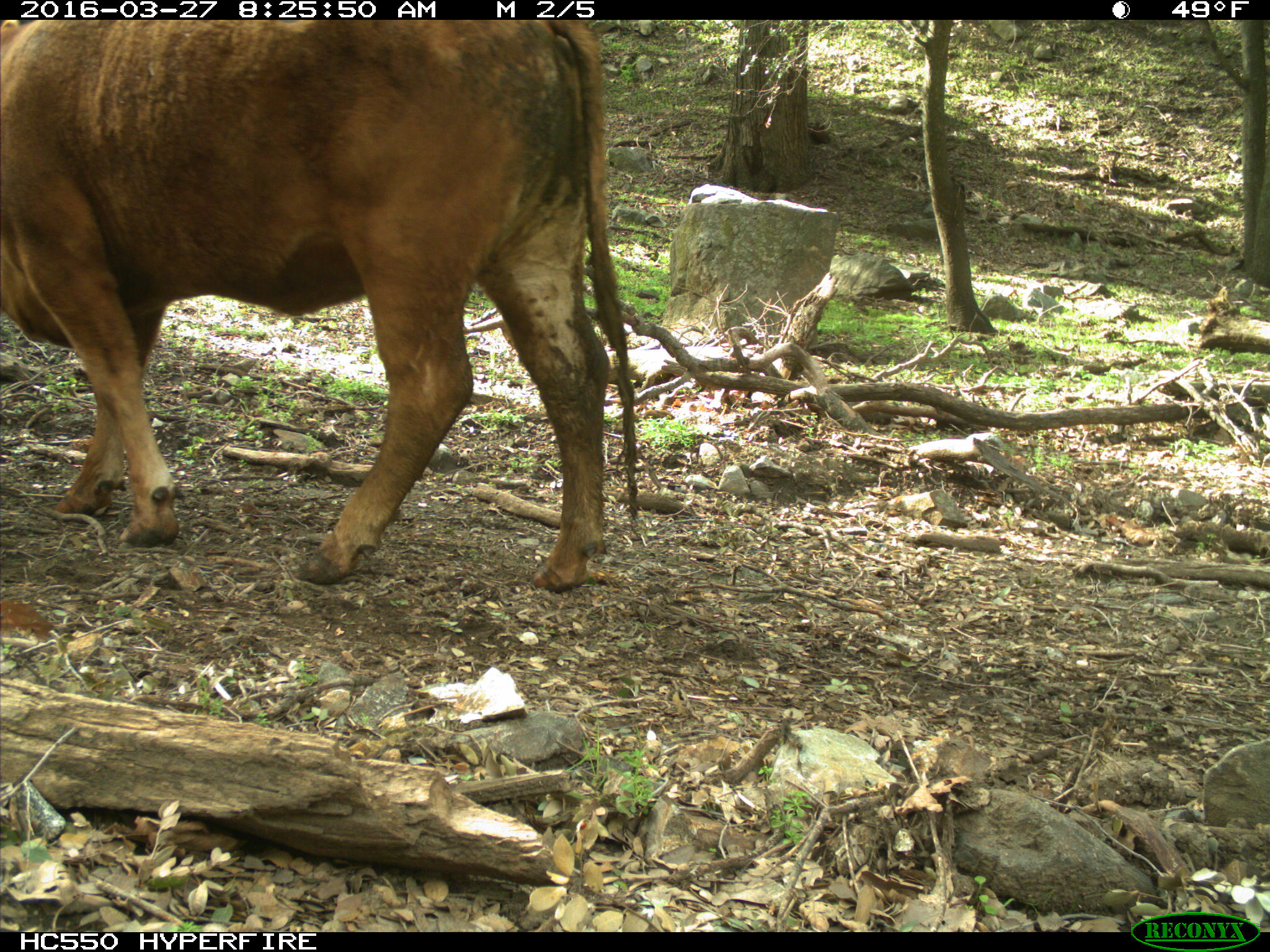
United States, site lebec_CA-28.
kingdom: Animalia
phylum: Chordata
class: Mammalia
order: Artiodactyla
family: Bovidae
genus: Bos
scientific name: Bos taurus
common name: domestic cow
Bos taurus (domestic cow).